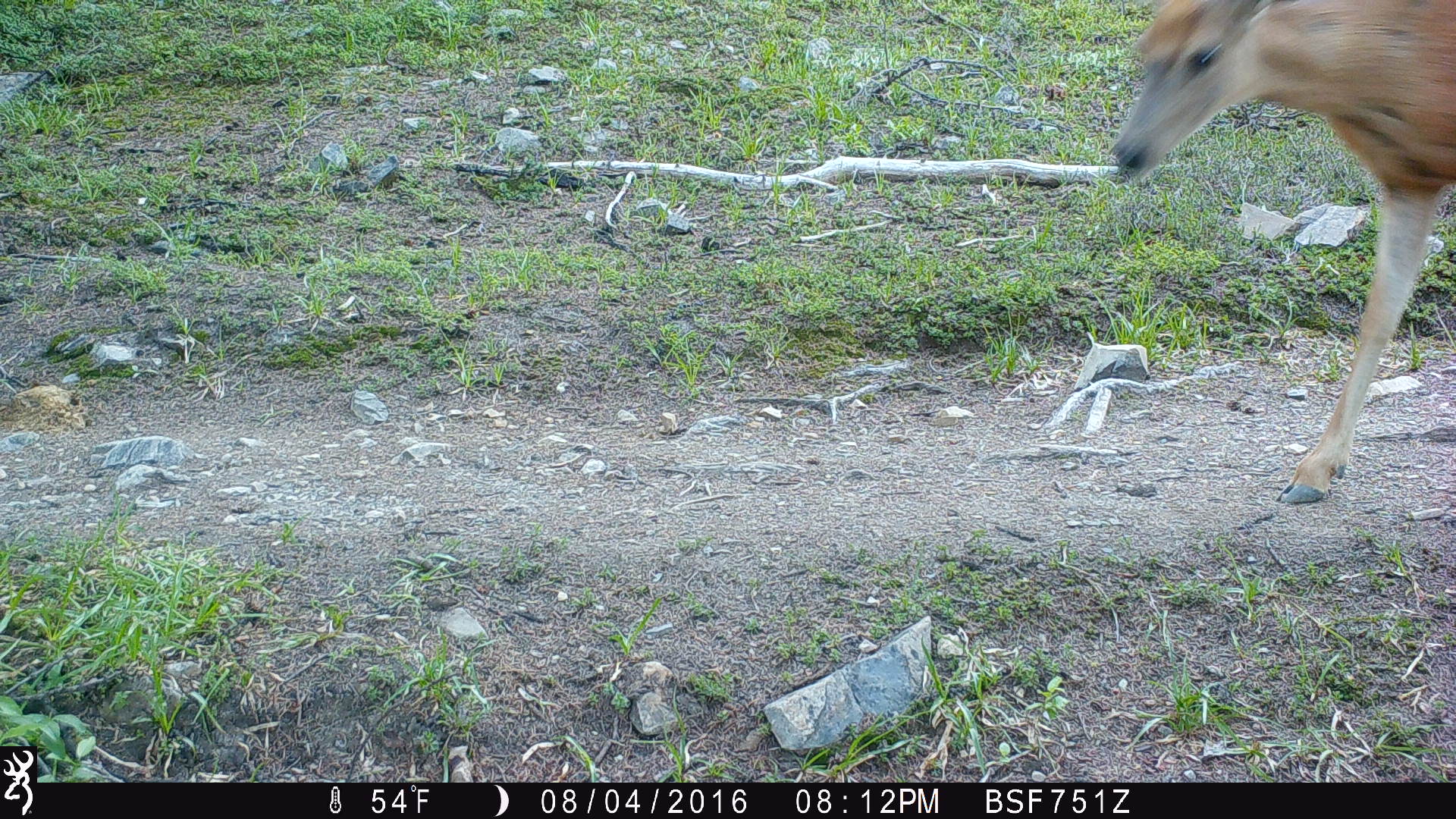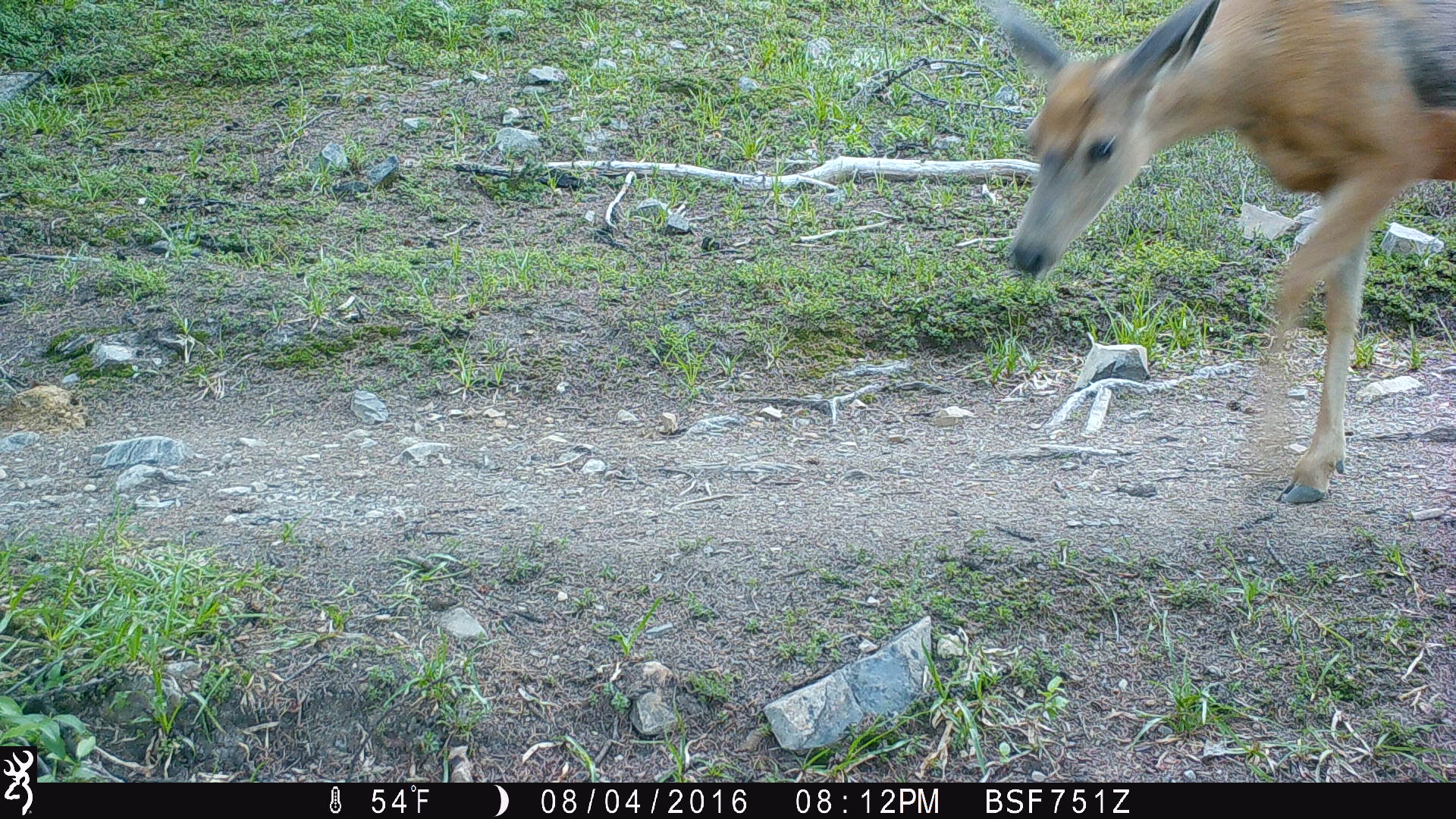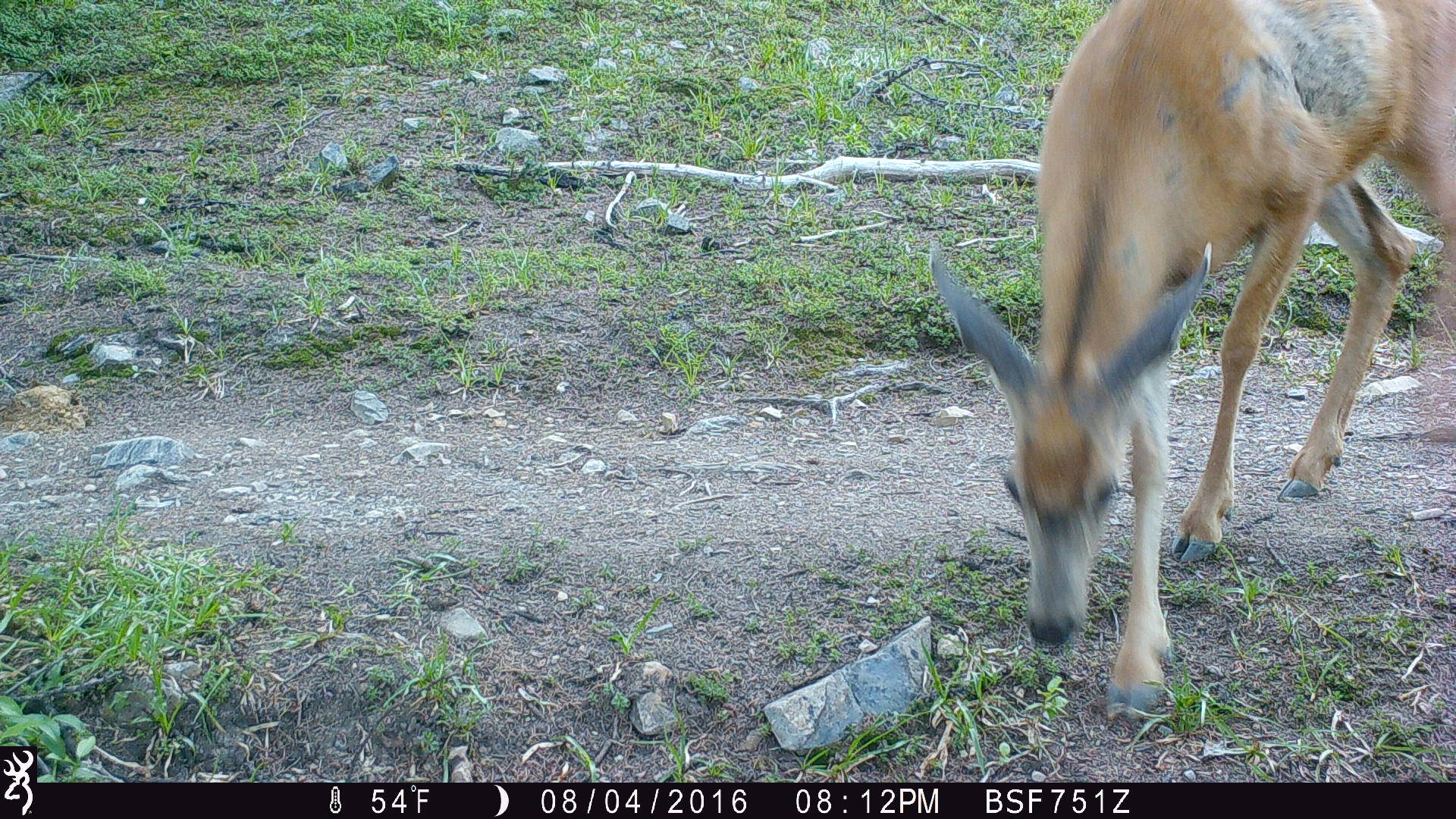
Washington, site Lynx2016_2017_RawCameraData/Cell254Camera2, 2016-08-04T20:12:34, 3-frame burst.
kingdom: Animalia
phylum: Chordata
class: Mammalia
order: Artiodactyla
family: Cervidae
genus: Odocoileus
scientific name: Odocoileus hemionus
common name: mule deer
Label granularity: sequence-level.